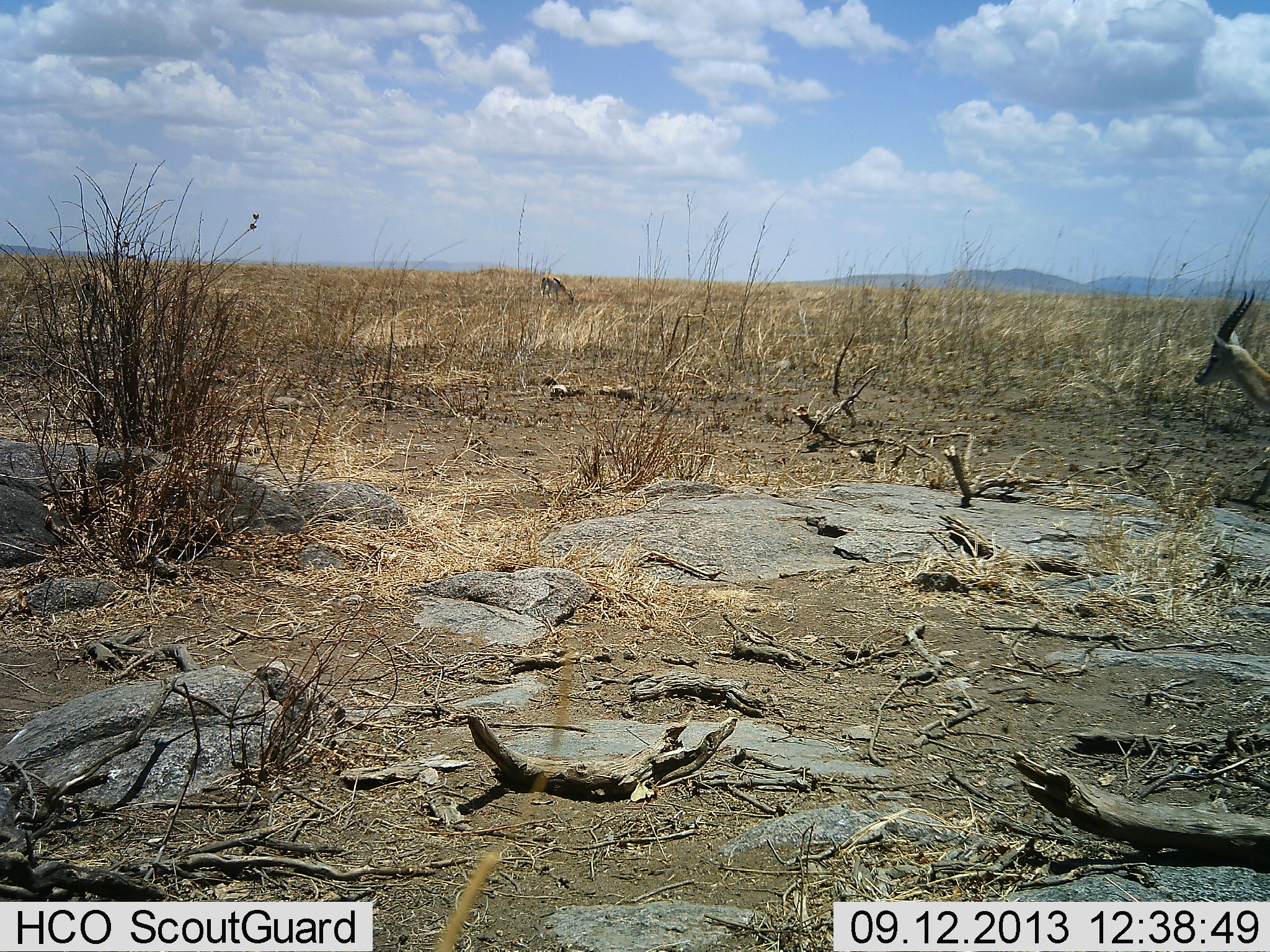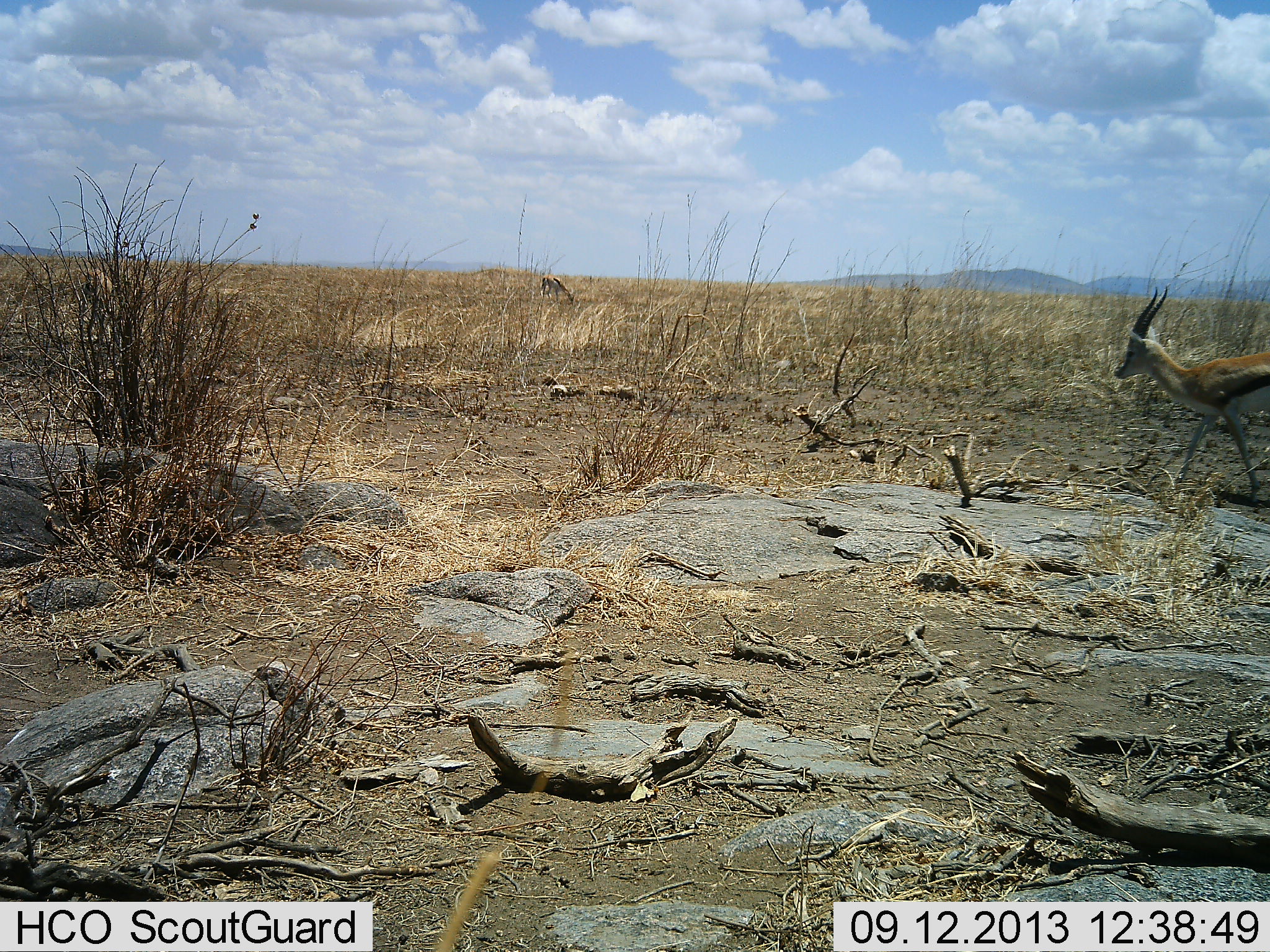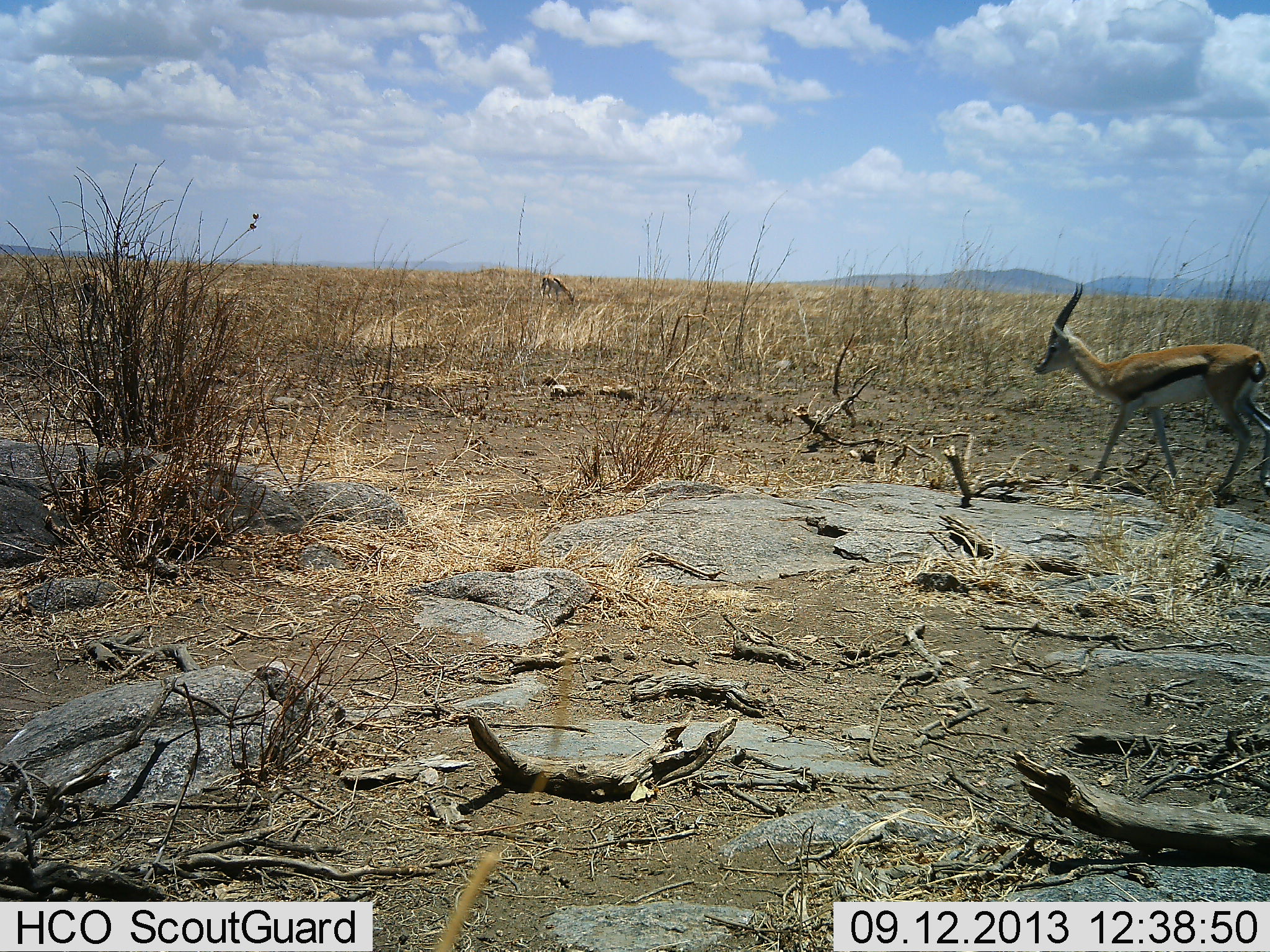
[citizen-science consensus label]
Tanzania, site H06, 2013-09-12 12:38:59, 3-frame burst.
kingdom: Animalia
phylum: Chordata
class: Mammalia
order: Artiodactyla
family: Bovidae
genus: Eudorcas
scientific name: Eudorcas thomsonii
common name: thomson's gazelle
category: gazellethomsons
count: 2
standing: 5%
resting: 0%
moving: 90%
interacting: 0%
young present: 0%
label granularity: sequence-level